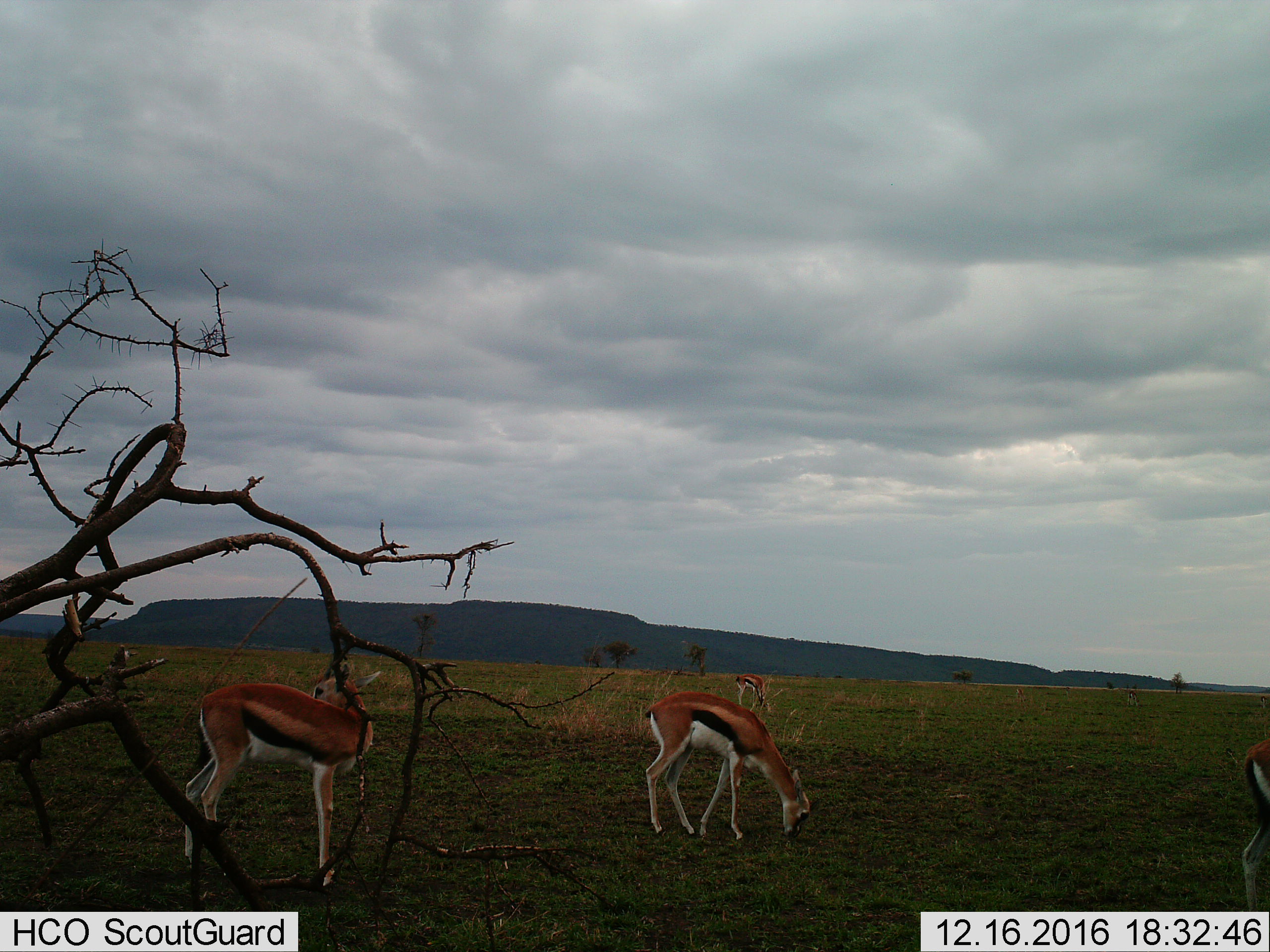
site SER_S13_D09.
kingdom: Animalia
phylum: Chordata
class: Mammalia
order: Artiodactyla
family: Bovidae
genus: Eudorcas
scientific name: Eudorcas thomsonii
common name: thomson's gazelle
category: gazellethomsons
Gazellethomsons (thomson's gazelle) (Eudorcas thomsonii), count 4. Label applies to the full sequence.